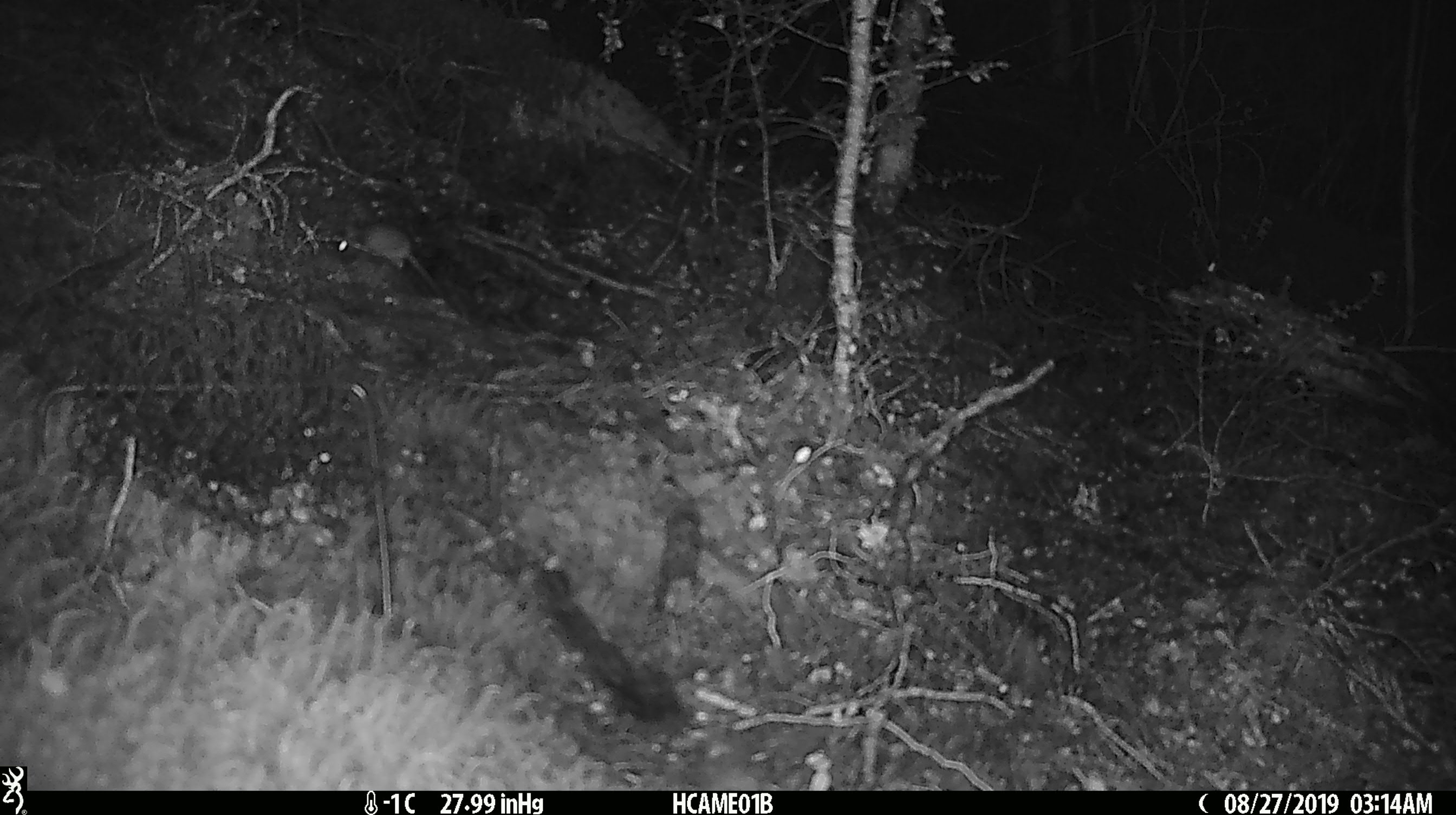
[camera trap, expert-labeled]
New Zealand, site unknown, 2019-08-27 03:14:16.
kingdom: Animalia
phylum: Chordata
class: Mammalia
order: Rodentia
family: Muridae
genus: Mus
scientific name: Mus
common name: mouse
Mouse (Mus).